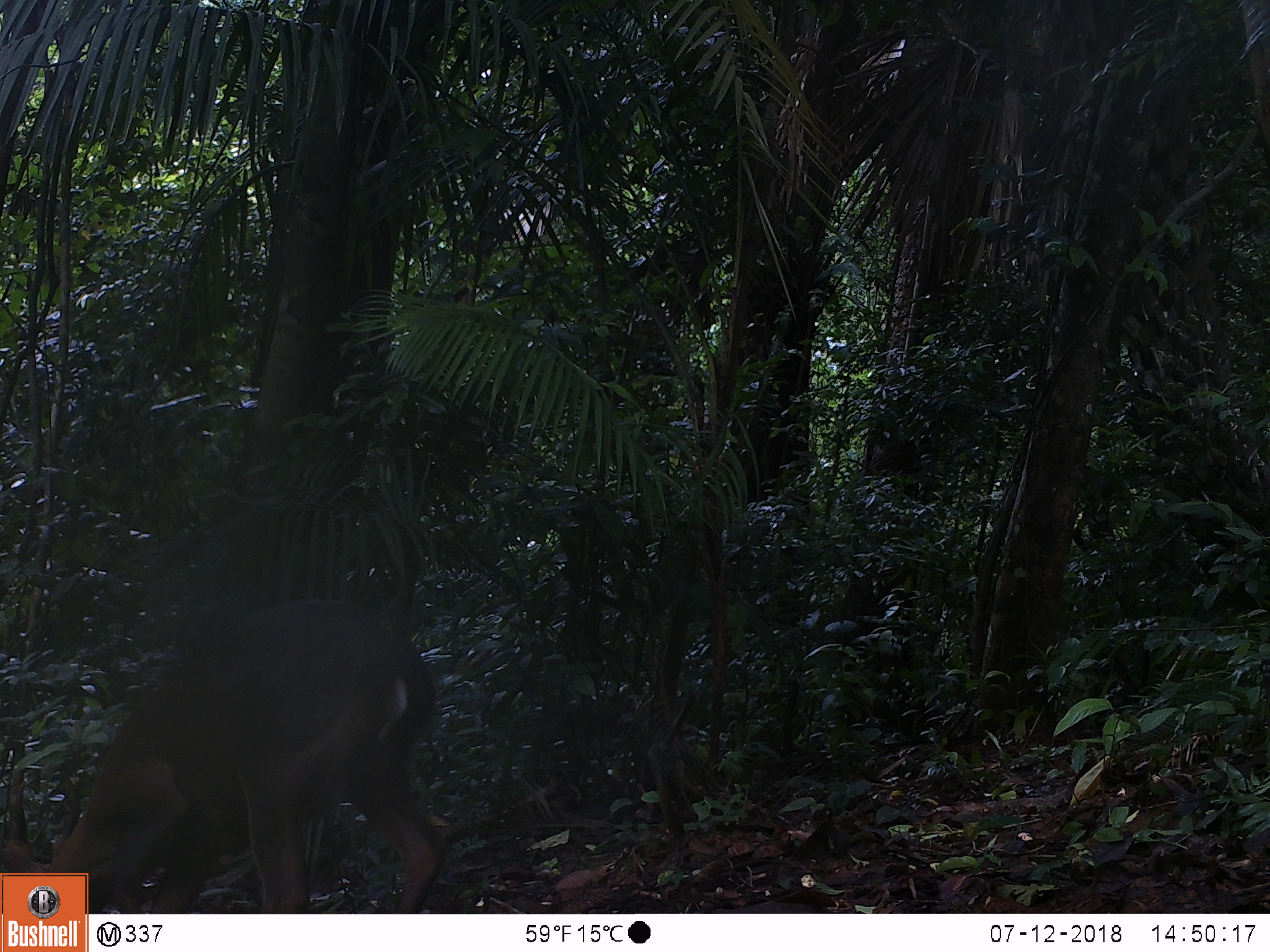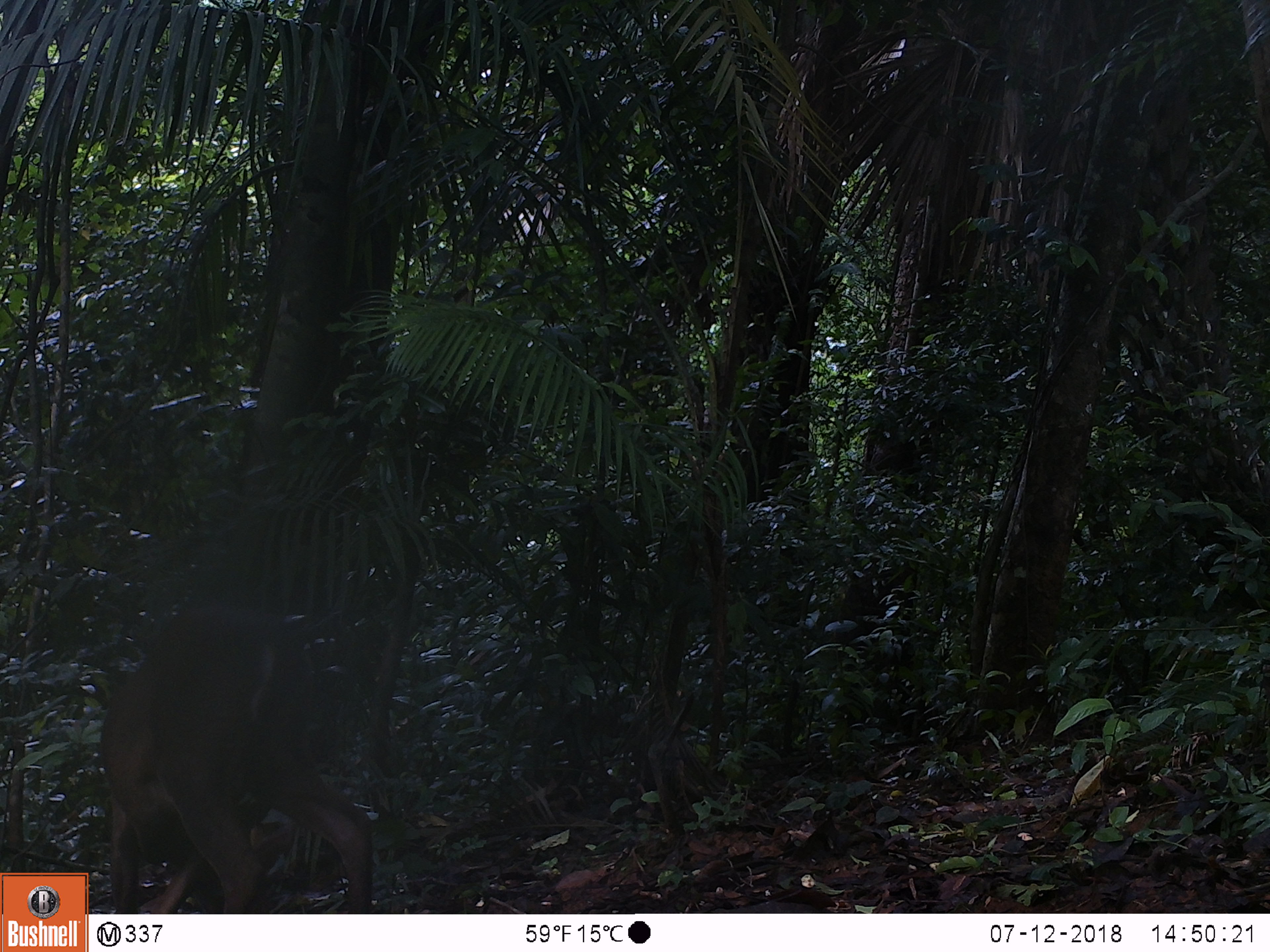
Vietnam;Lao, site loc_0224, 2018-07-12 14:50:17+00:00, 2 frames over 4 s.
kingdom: Animalia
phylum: Chordata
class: Mammalia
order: Artiodactyla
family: Cervidae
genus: Muntiacus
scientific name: Muntiacus vuquangensis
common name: large-antlered muntjac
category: large antlered muntjac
Large antlered muntjac (large-antlered muntjac) (Muntiacus vuquangensis). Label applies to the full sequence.